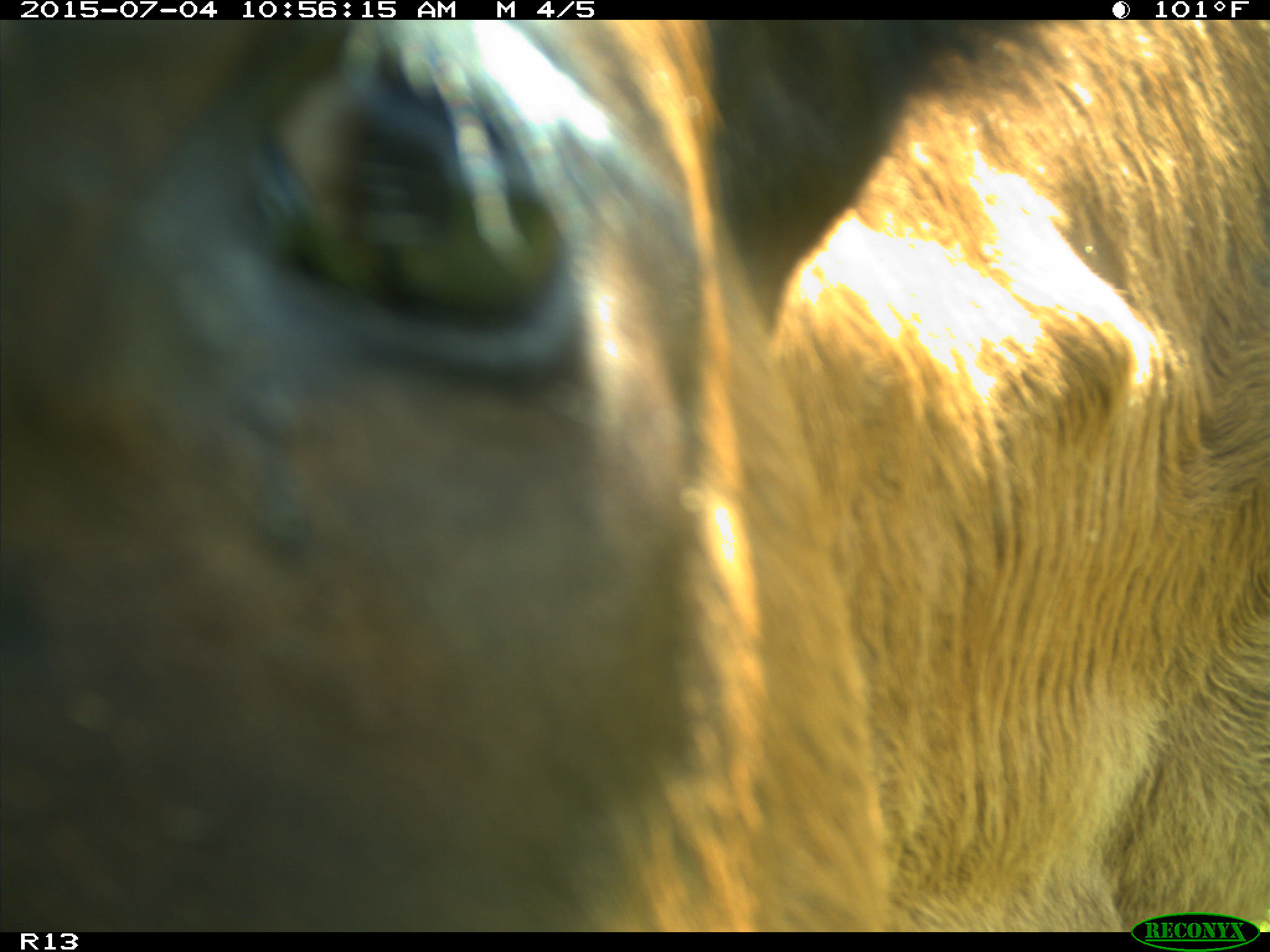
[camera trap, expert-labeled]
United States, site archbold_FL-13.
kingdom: Animalia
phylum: Chordata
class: Mammalia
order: Artiodactyla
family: Bovidae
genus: Bos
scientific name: Bos taurus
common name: domestic cow